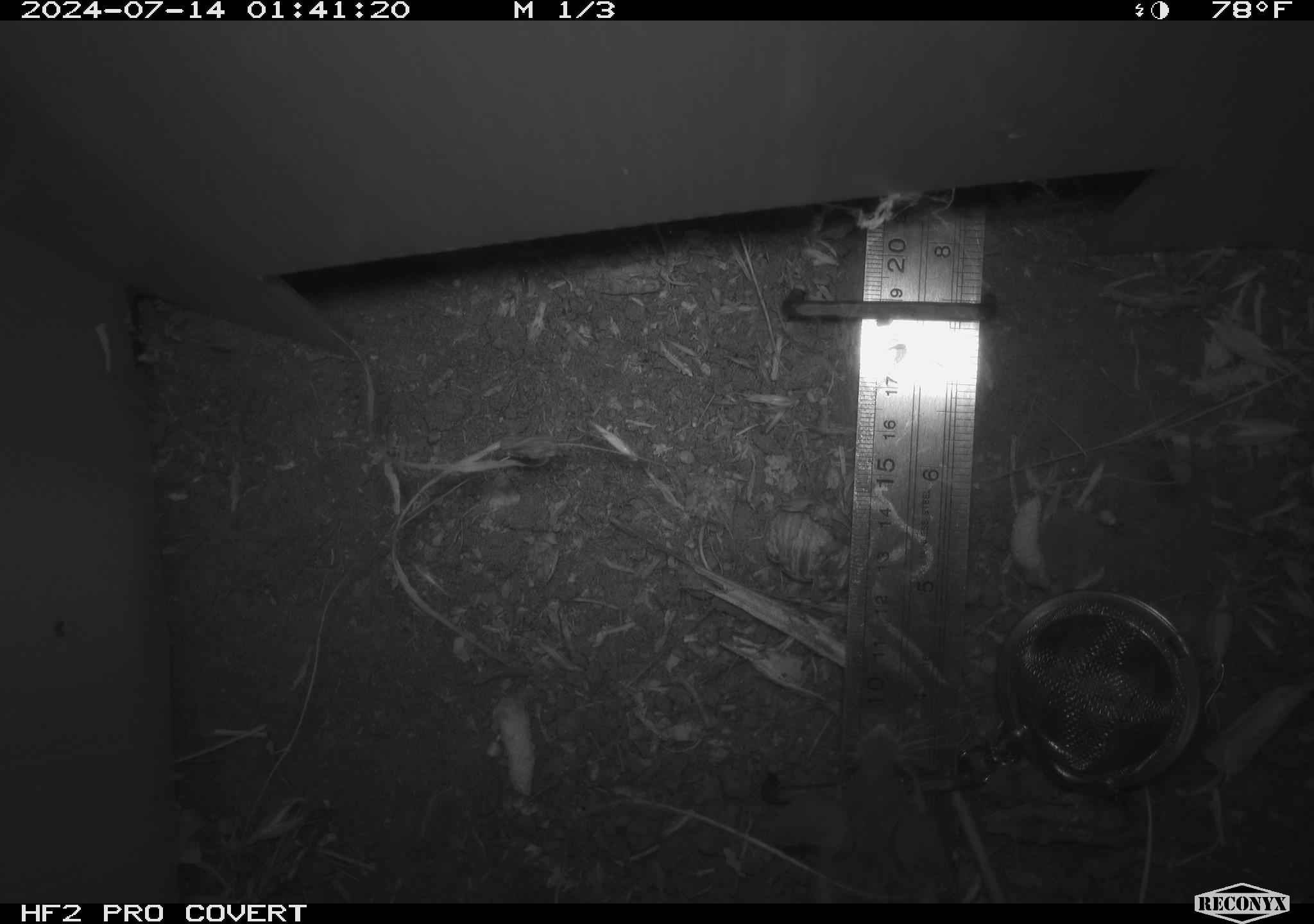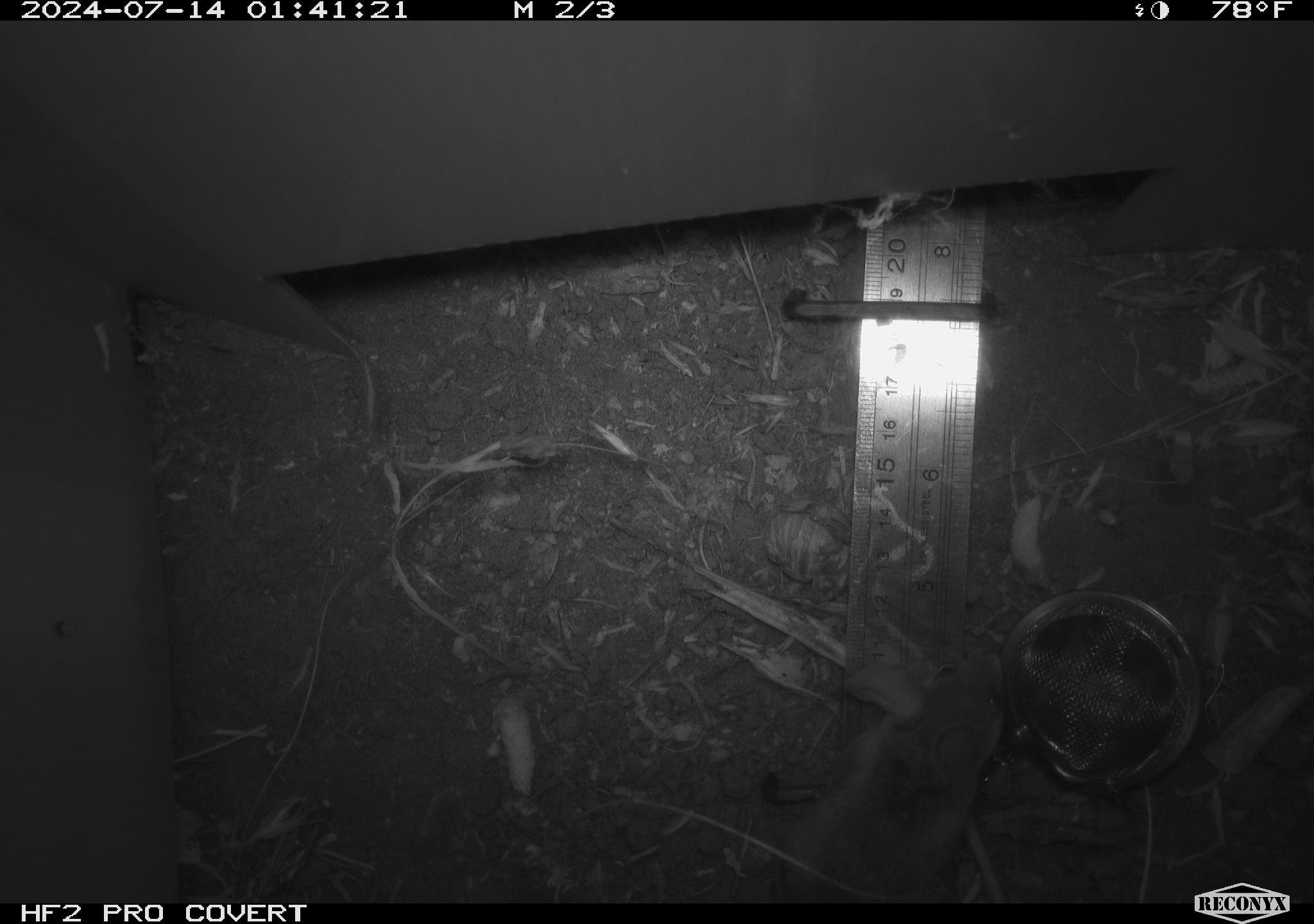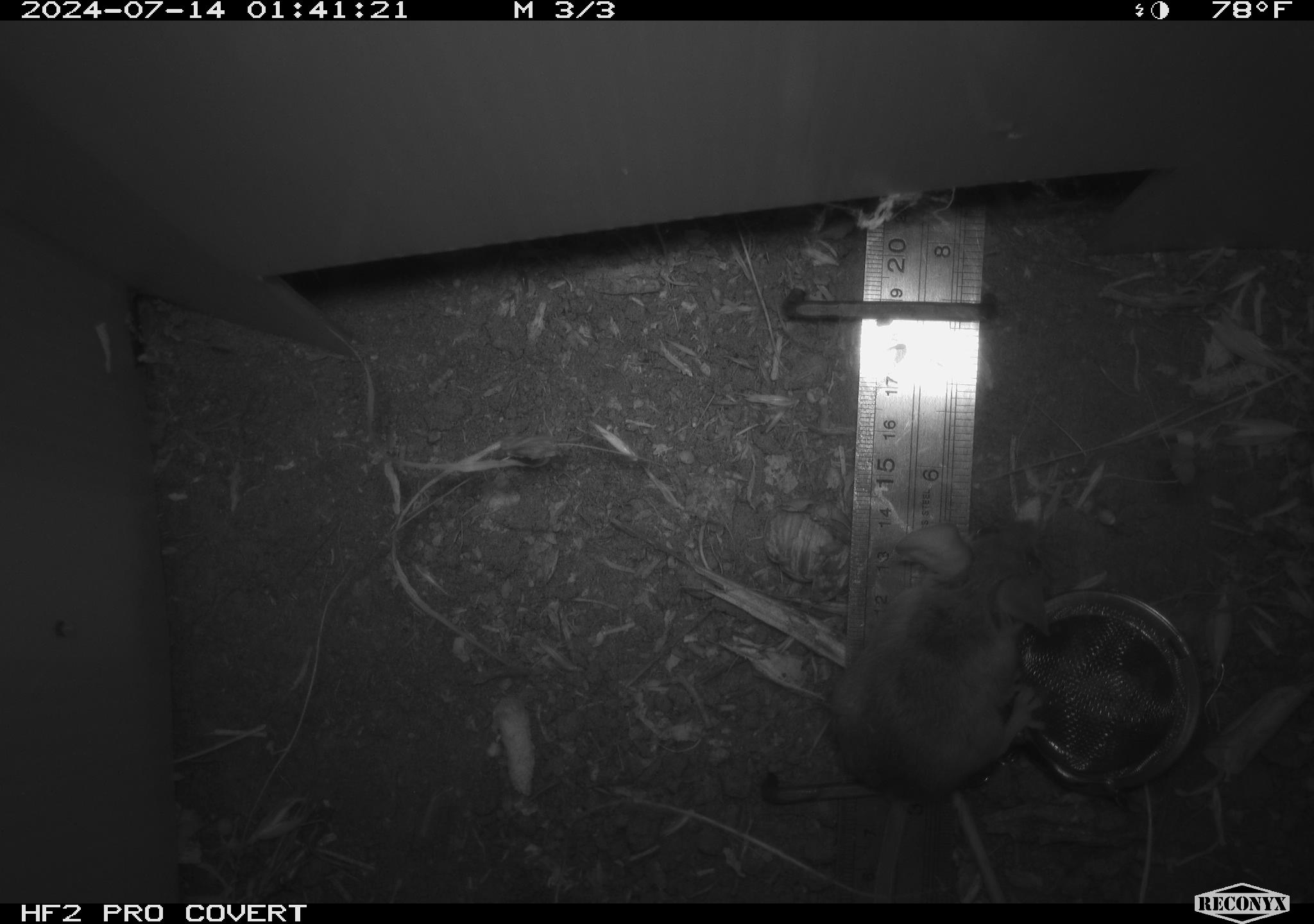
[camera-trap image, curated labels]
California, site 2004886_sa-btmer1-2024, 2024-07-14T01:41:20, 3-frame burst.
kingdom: Animalia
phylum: Chordata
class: Mammalia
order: Rodentia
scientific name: Rodentia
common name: mouse species